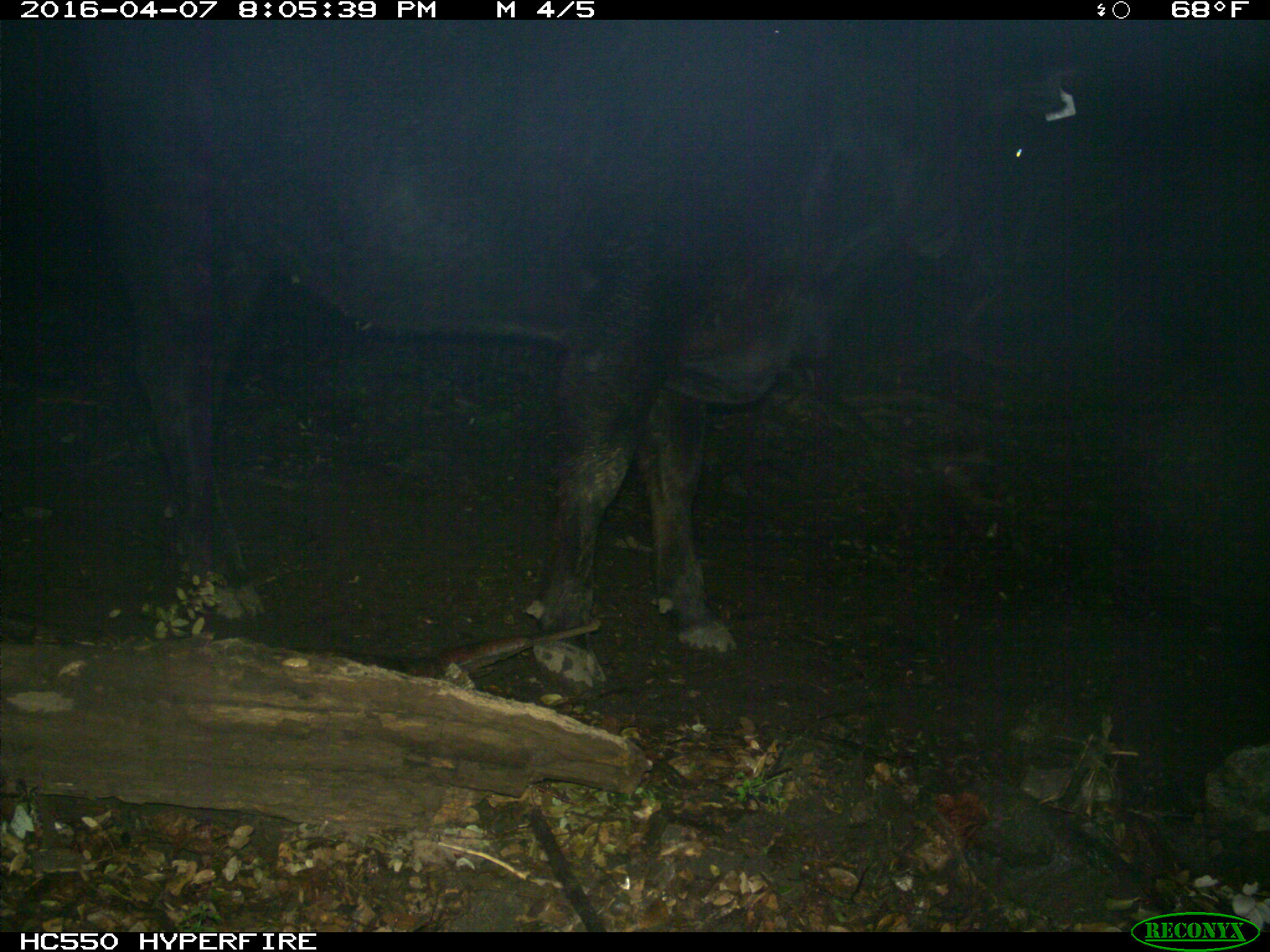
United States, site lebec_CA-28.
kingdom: Animalia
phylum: Chordata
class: Mammalia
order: Artiodactyla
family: Bovidae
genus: Bos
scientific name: Bos taurus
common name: domestic cow